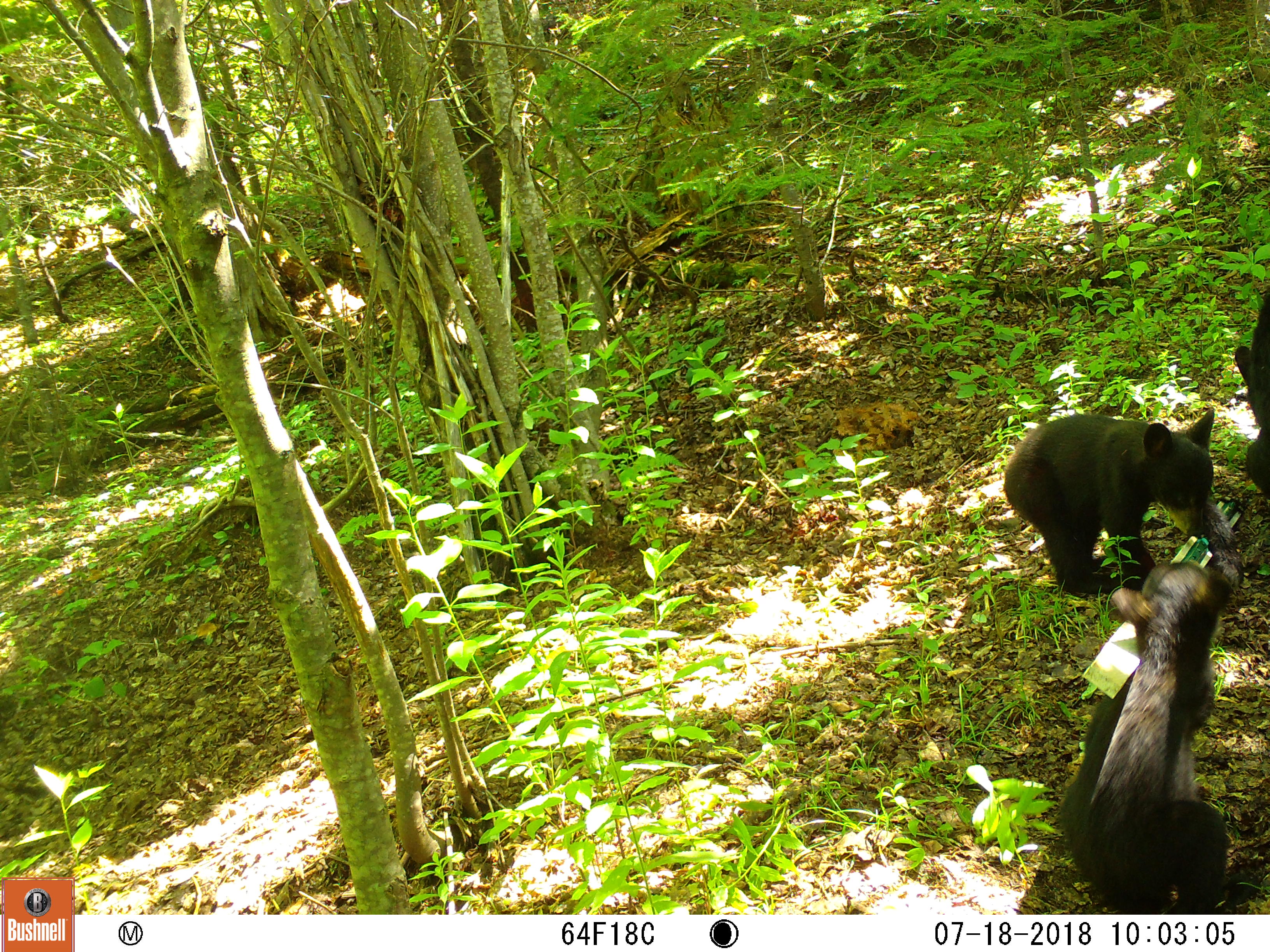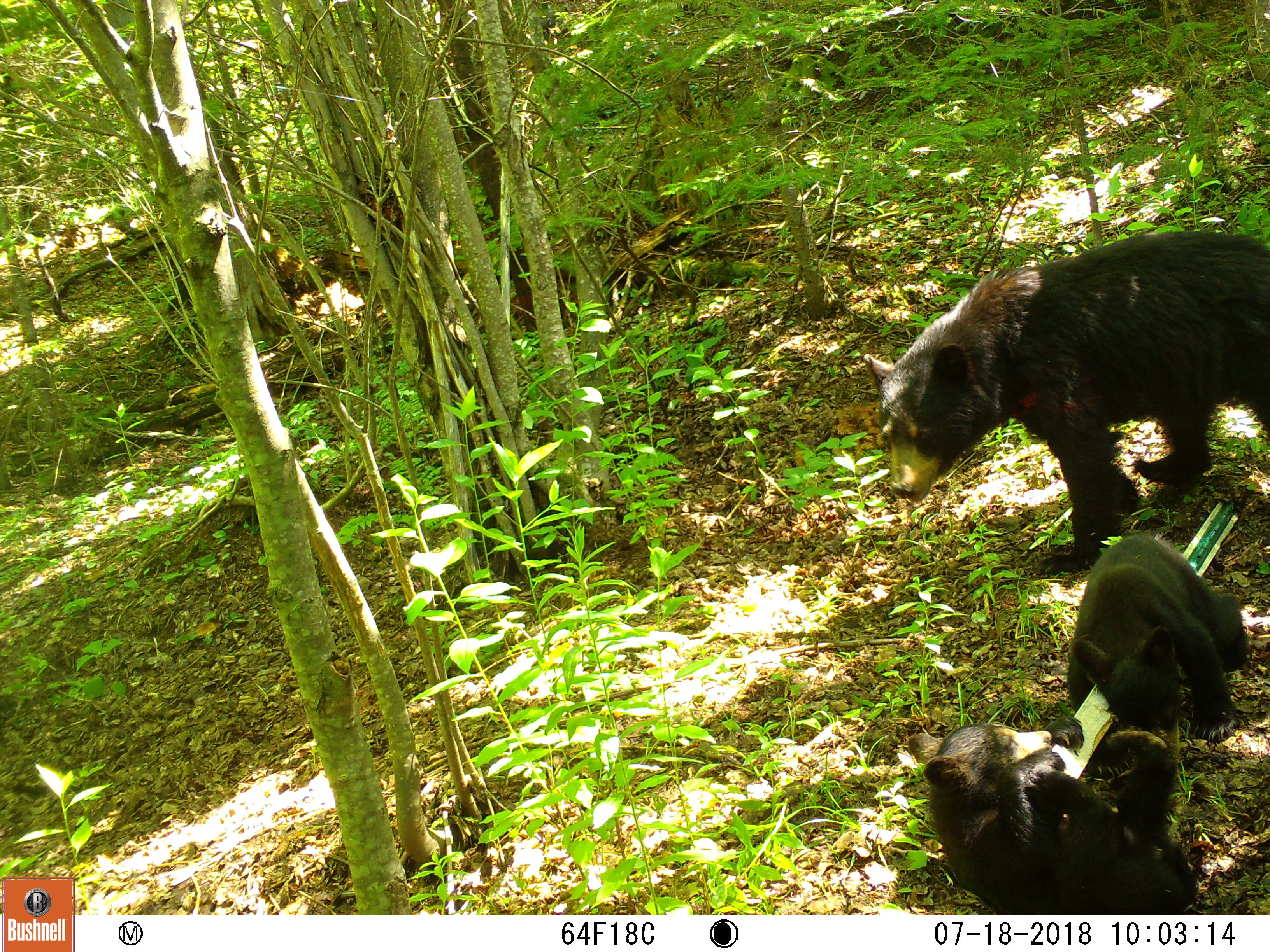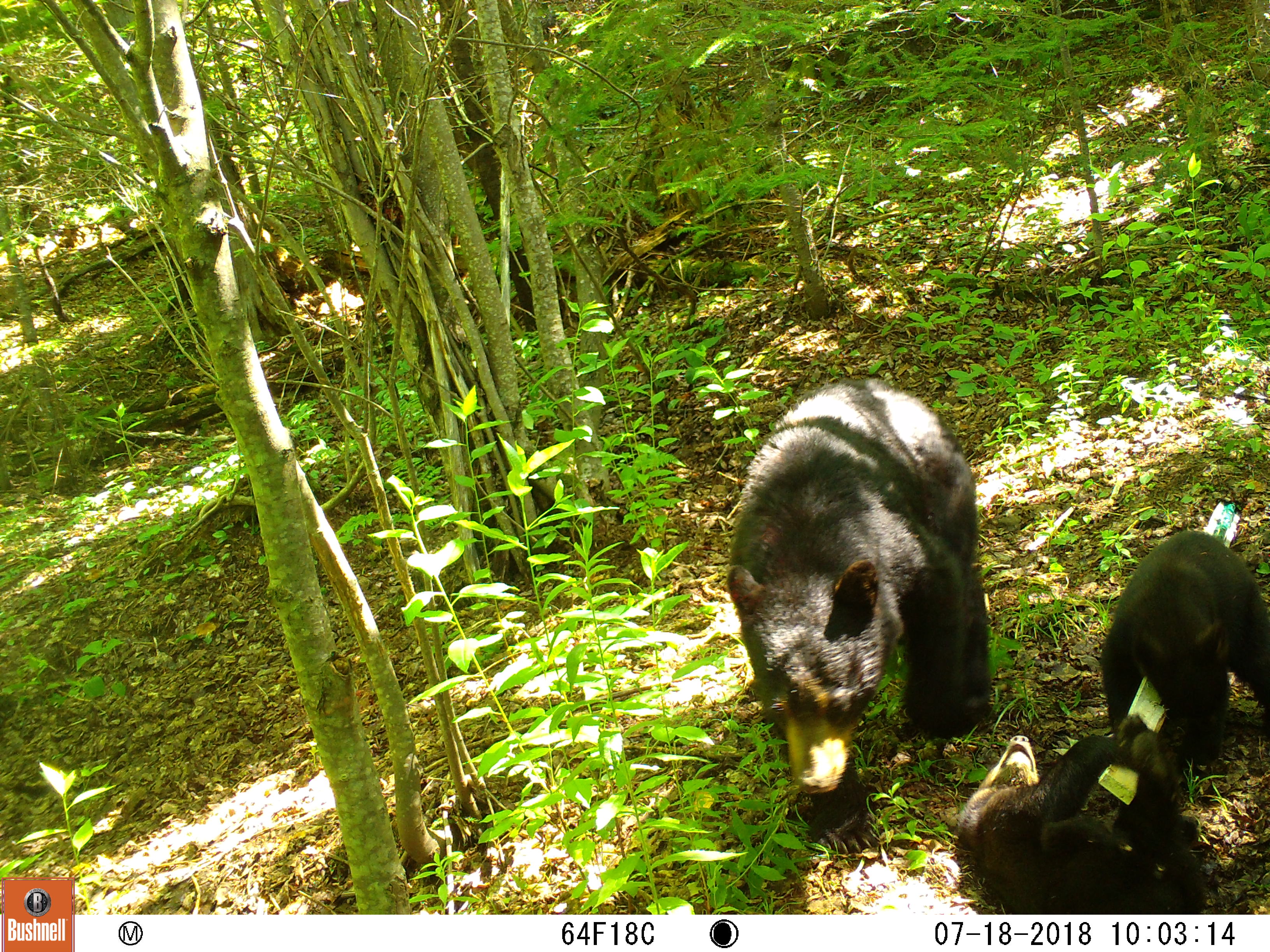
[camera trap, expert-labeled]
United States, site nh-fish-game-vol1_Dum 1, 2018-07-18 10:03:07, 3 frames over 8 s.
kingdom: Animalia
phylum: Chordata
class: Mammalia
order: Carnivora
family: Ursidae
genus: Ursus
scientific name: Ursus americanus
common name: black bear